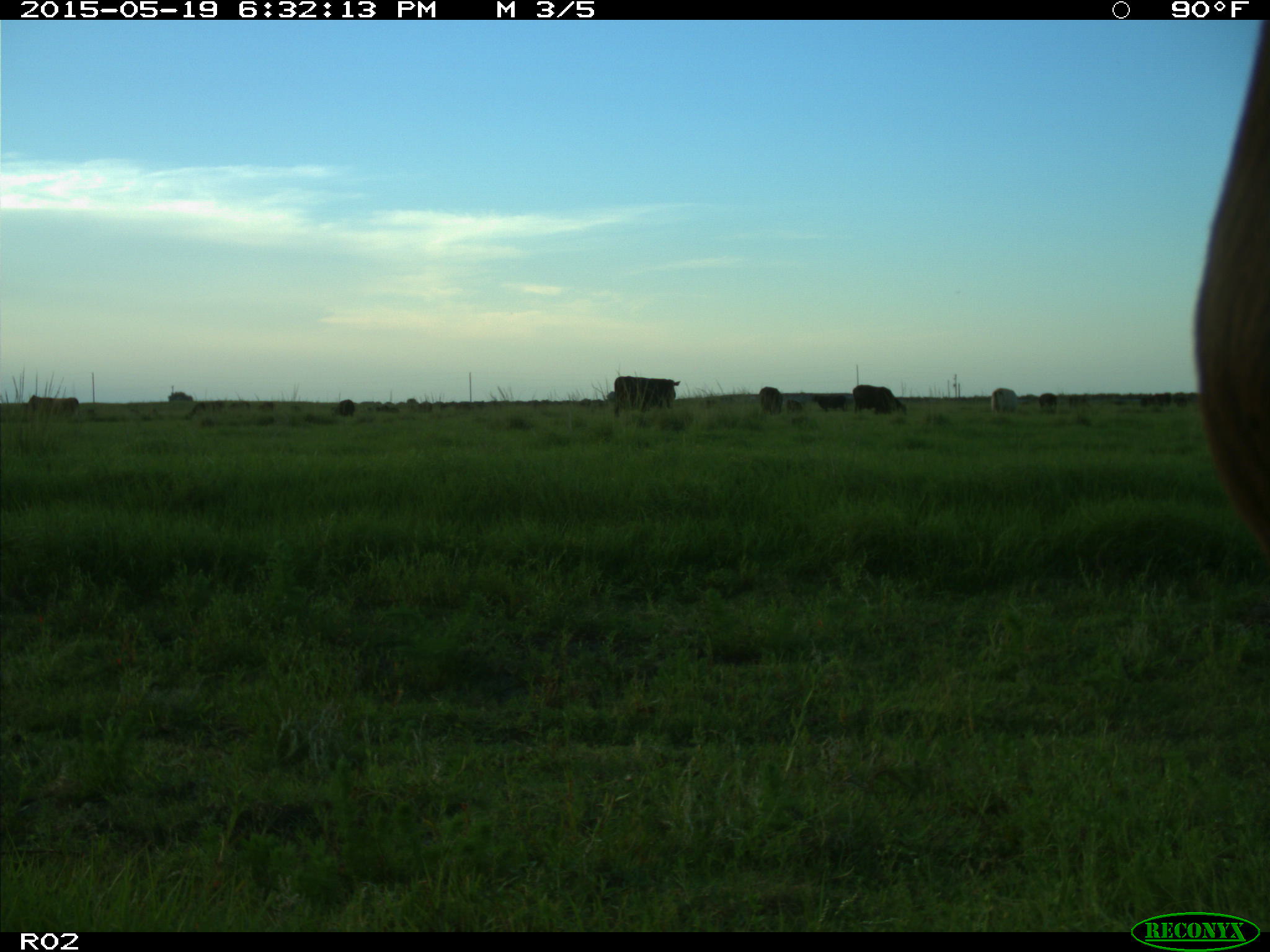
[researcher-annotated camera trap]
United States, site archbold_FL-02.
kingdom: Animalia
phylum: Chordata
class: Mammalia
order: Artiodactyla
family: Bovidae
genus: Bos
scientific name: Bos taurus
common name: domestic cow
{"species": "Bos taurus (domestic cow)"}